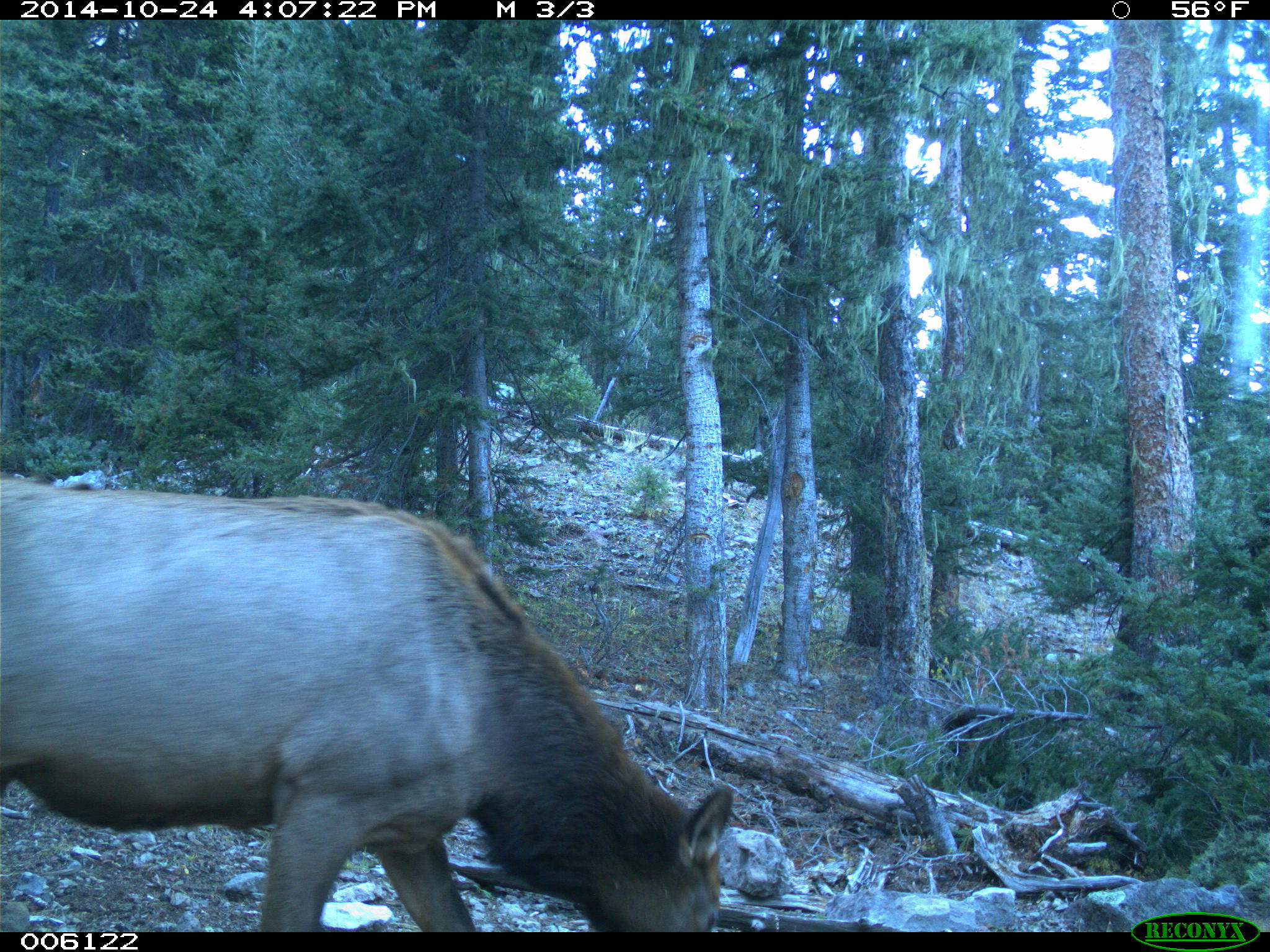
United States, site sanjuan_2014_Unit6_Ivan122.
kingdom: Animalia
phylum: Chordata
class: Mammalia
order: Artiodactyla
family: Cervidae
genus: Cervus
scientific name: Cervus elaphus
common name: red deer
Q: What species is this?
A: Cervus elaphus (red deer).